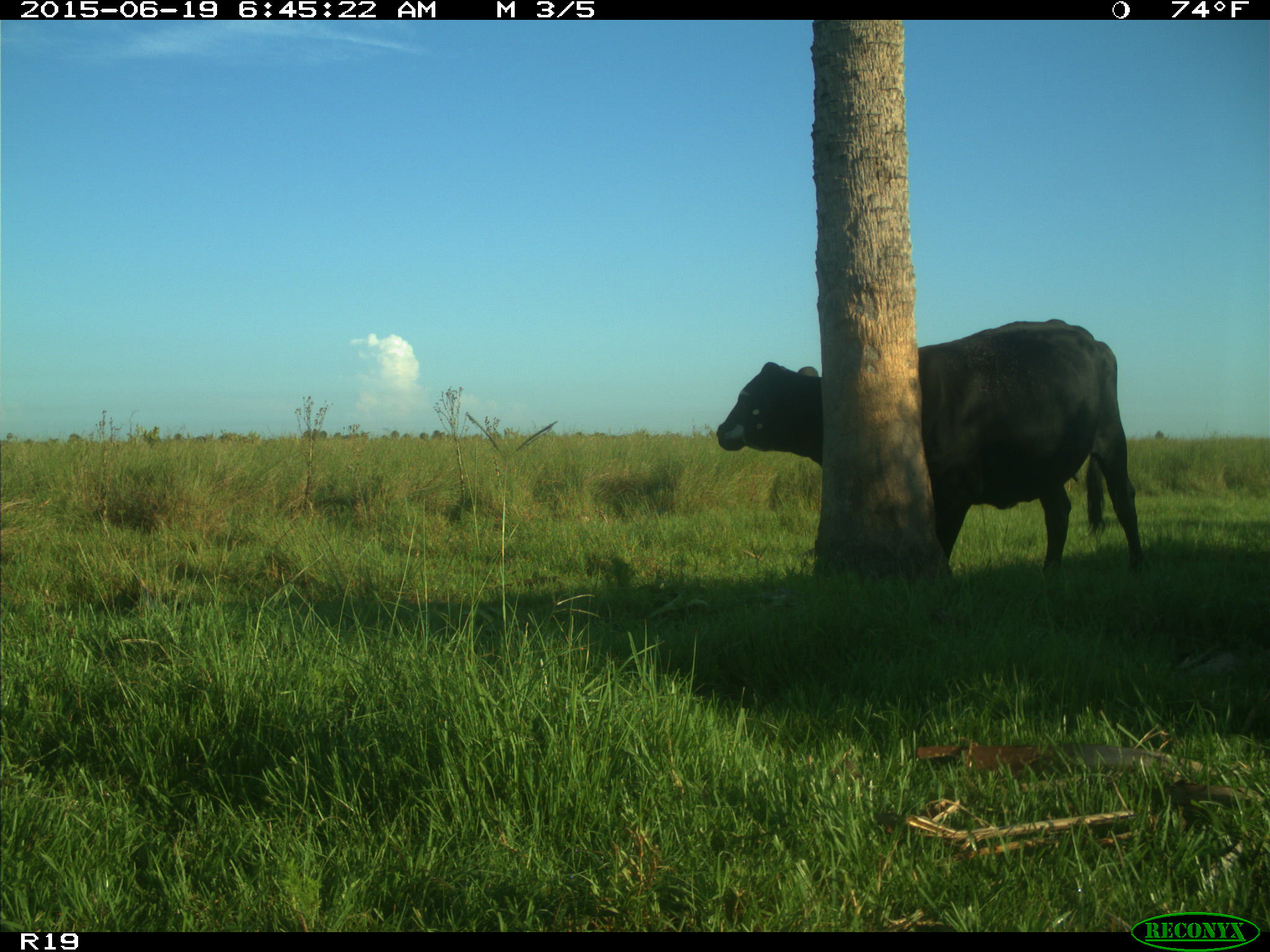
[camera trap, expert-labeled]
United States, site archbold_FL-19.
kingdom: Animalia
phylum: Chordata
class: Mammalia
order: Artiodactyla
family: Bovidae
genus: Bos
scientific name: Bos taurus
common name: domestic cow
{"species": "Bos taurus (domestic cow)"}